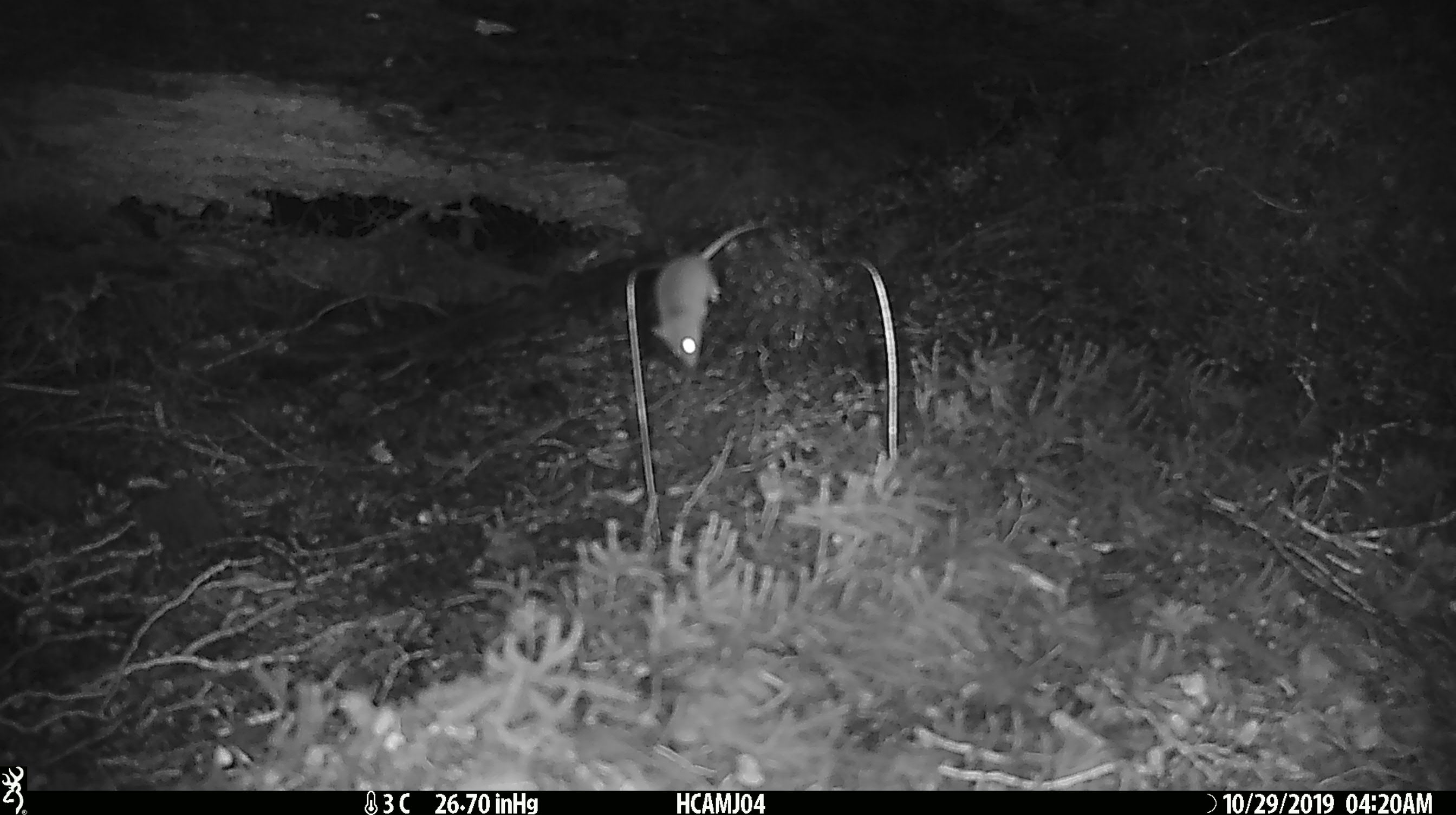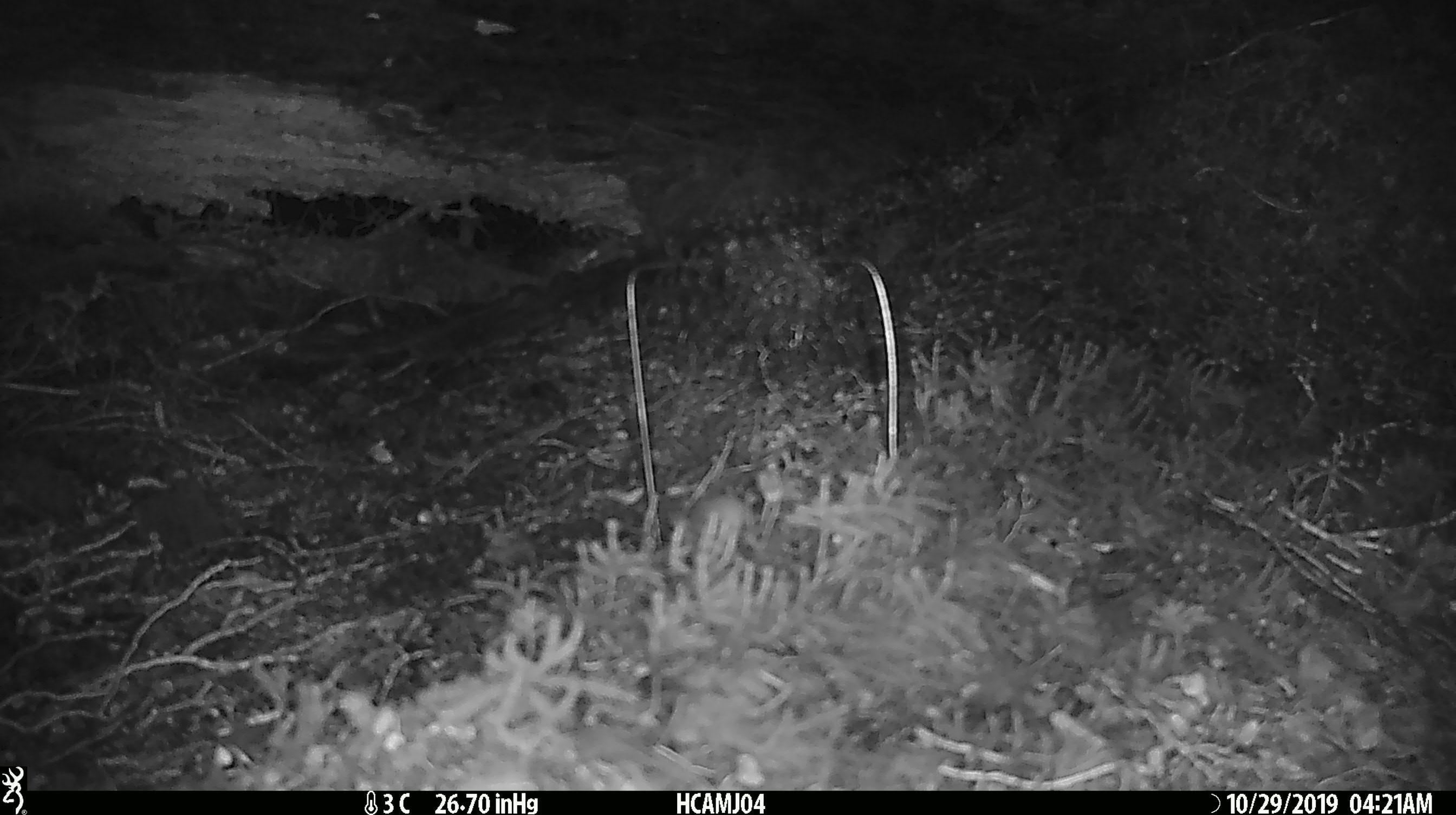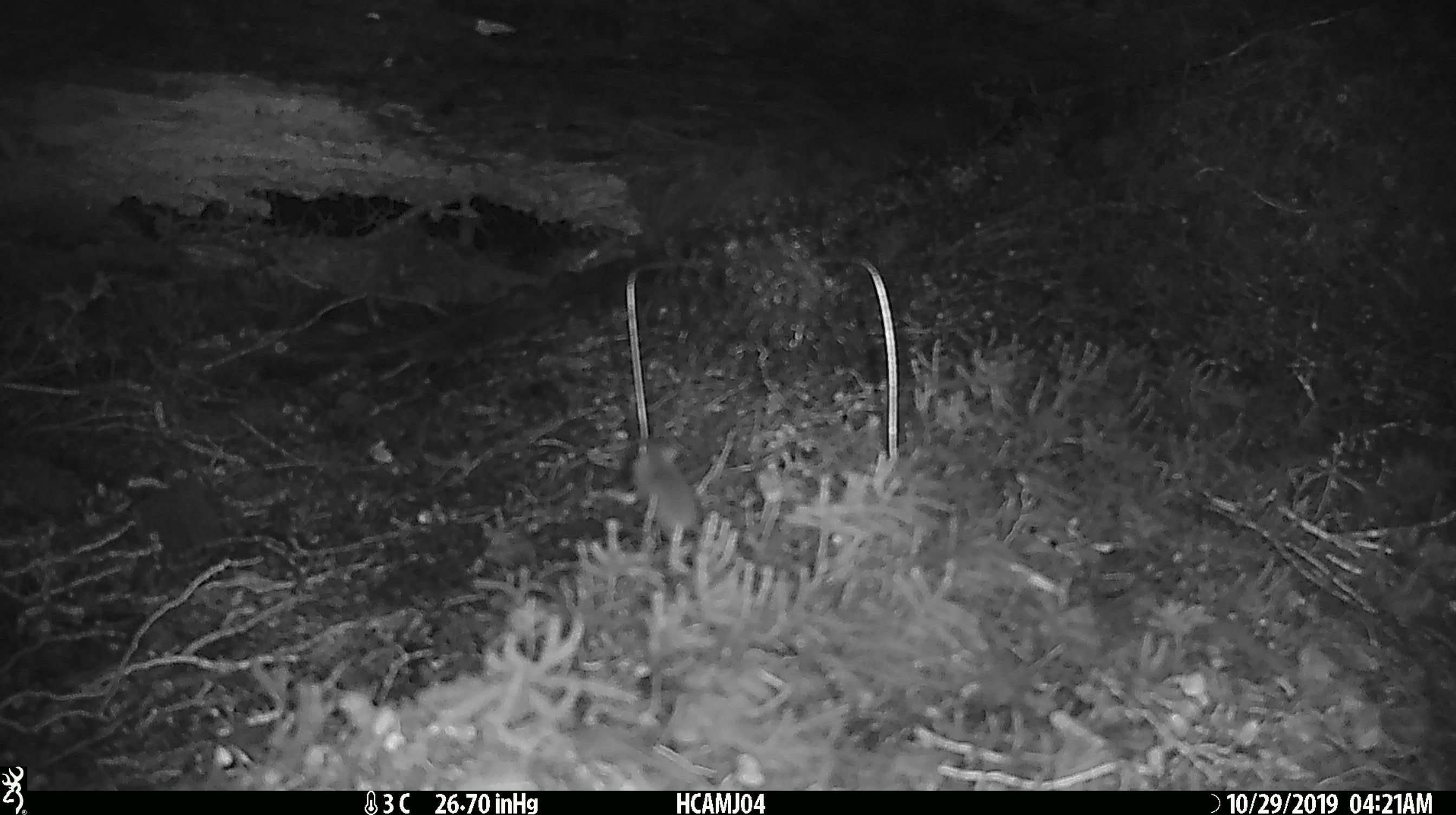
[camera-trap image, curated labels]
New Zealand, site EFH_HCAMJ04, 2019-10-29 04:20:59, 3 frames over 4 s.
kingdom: Animalia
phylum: Chordata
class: Mammalia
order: Rodentia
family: Muridae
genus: Mus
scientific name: Mus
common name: mouse